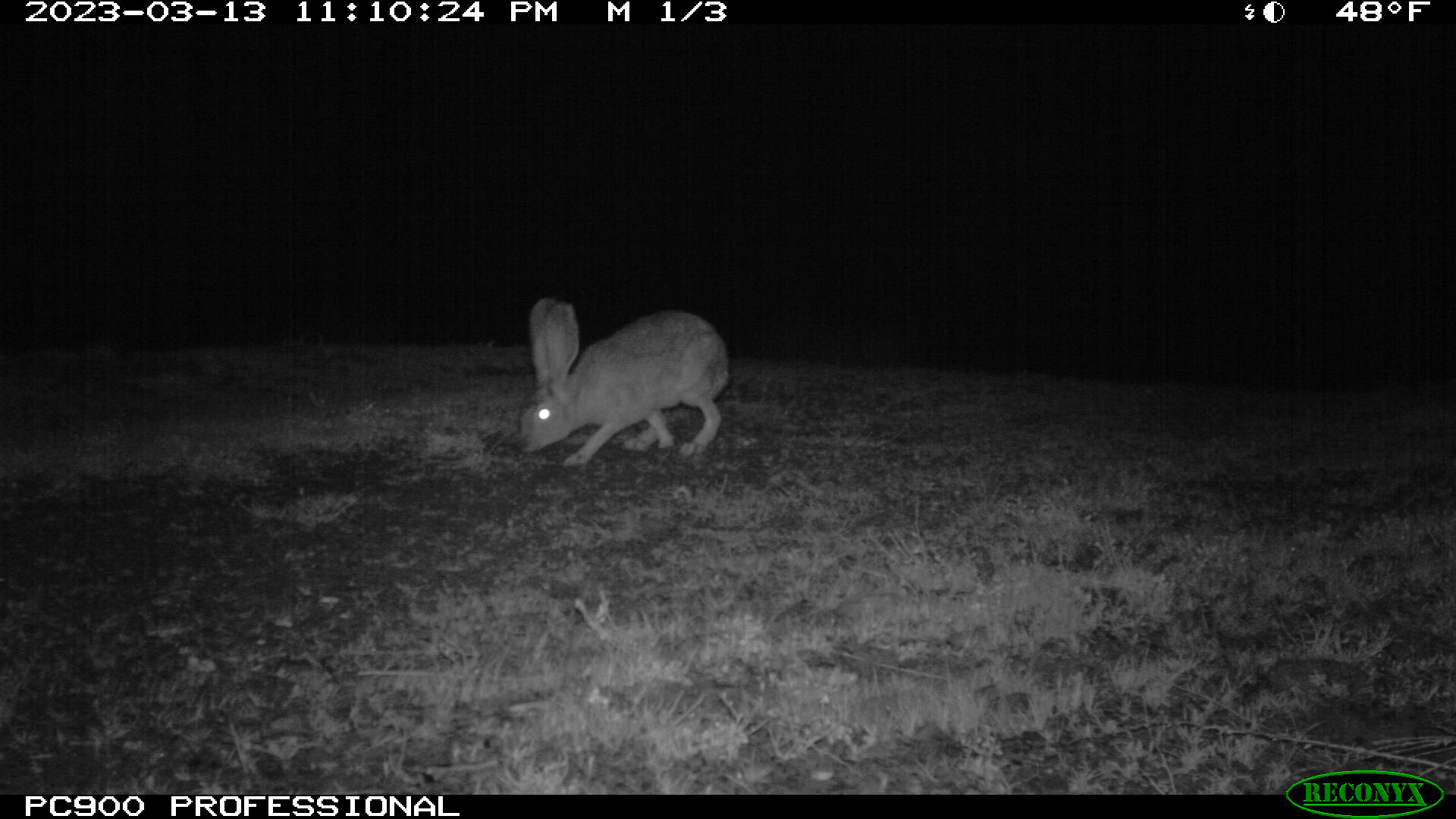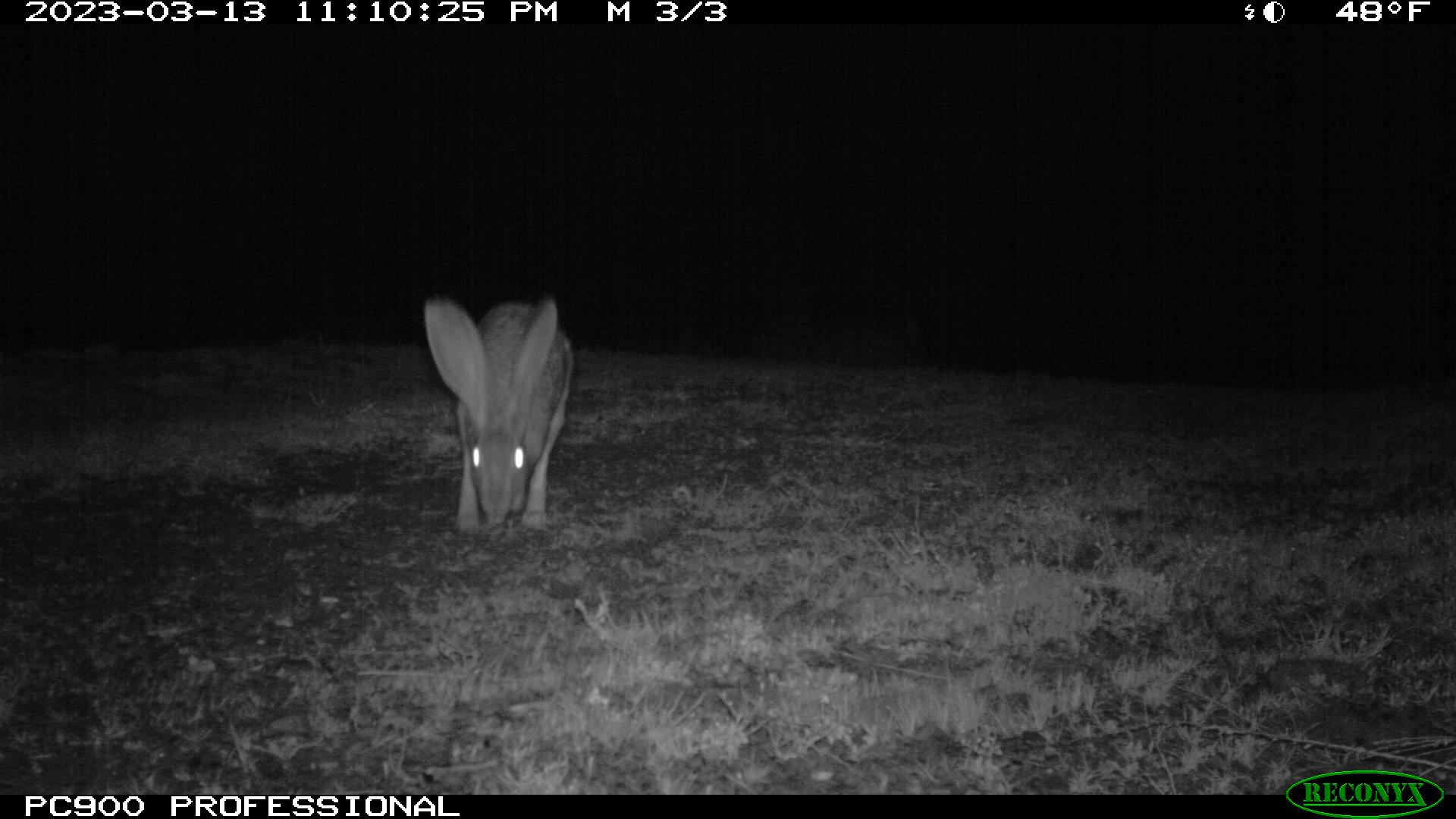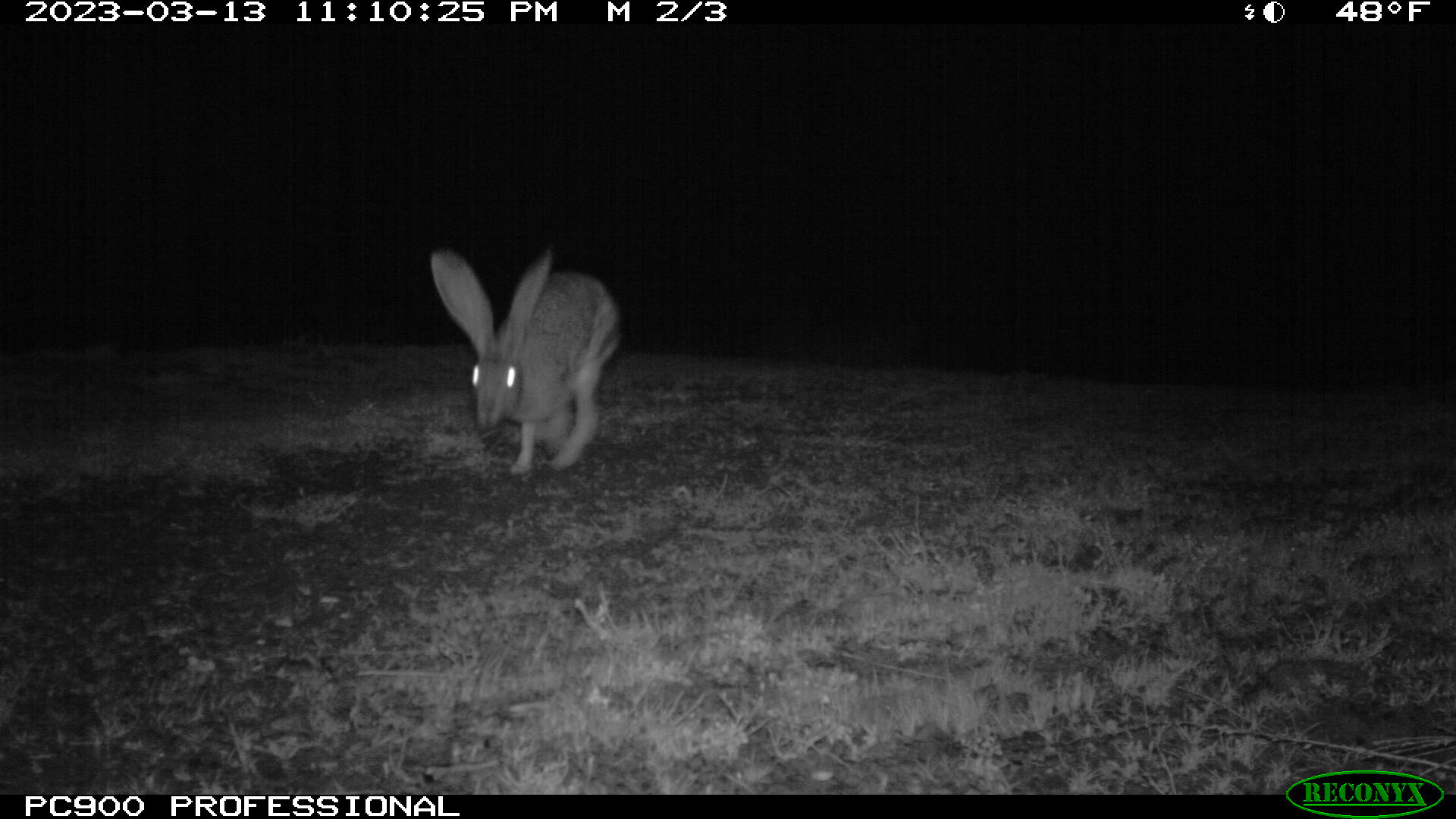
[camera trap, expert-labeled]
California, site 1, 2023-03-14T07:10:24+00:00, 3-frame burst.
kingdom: Animalia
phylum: Chordata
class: Mammalia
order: Lagomorpha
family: Leporidae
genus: Lepus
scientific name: Lepus californicus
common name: black-tailed jackrabbit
Black-tailed jackrabbit (Lepus californicus).